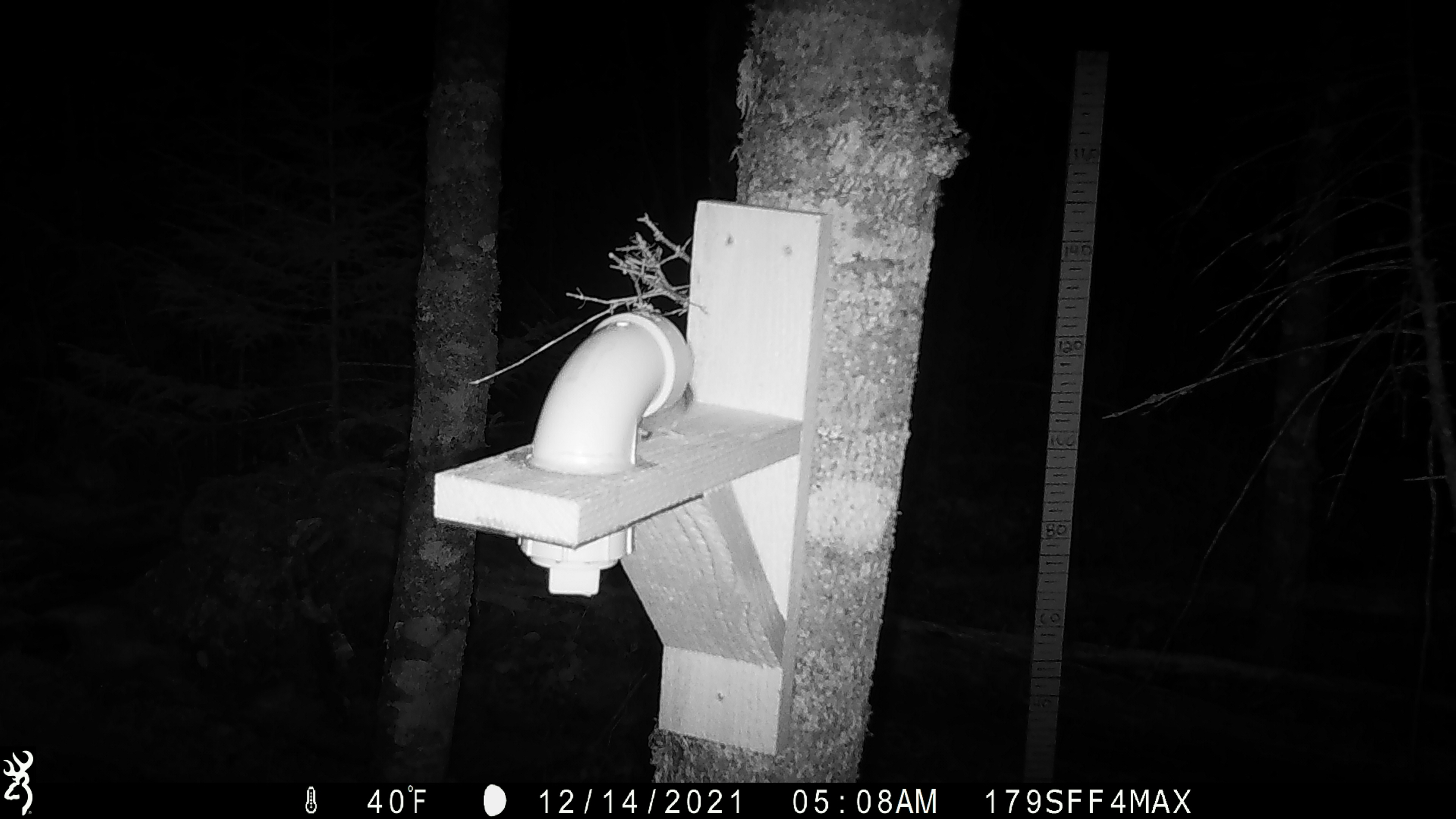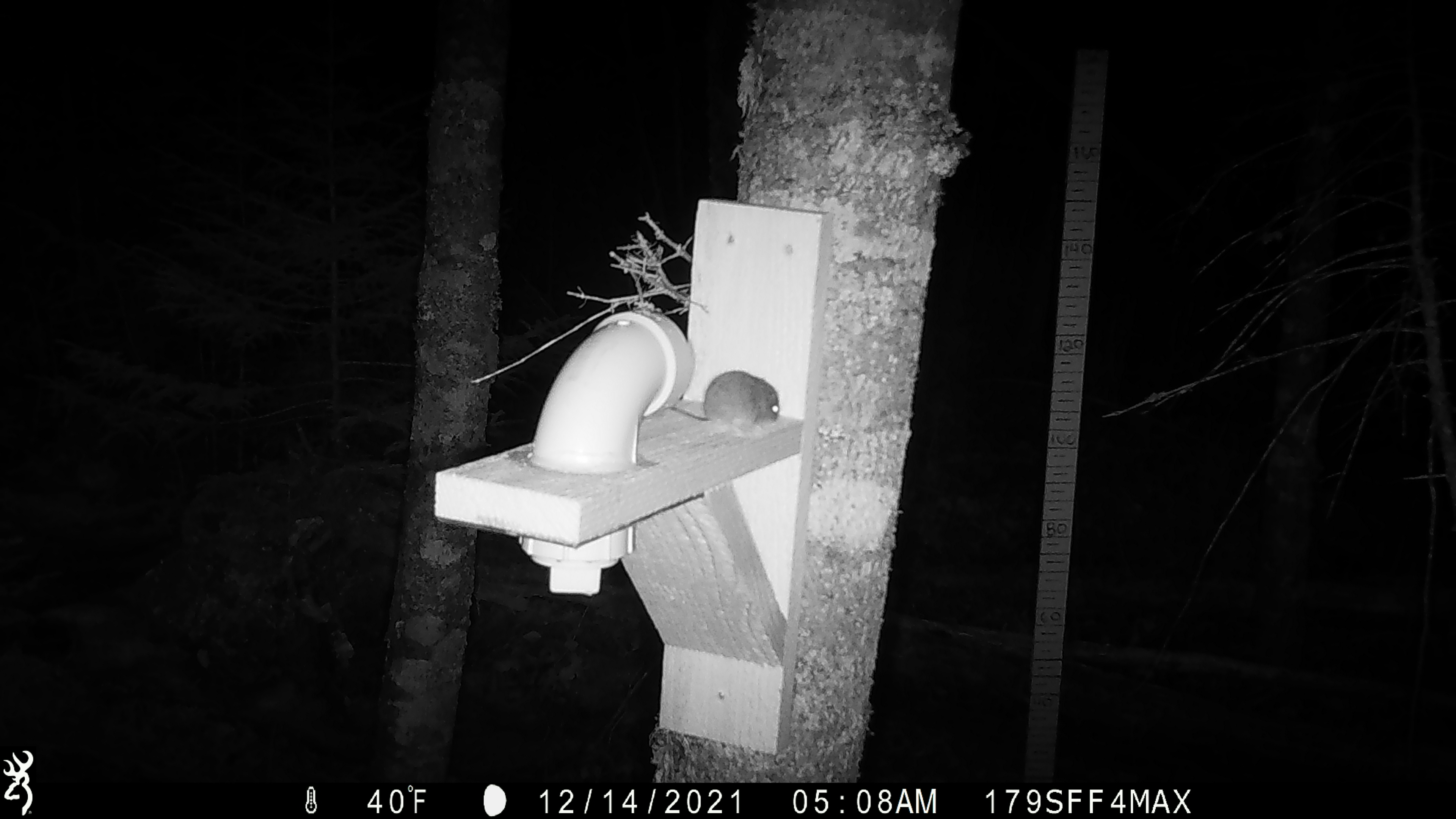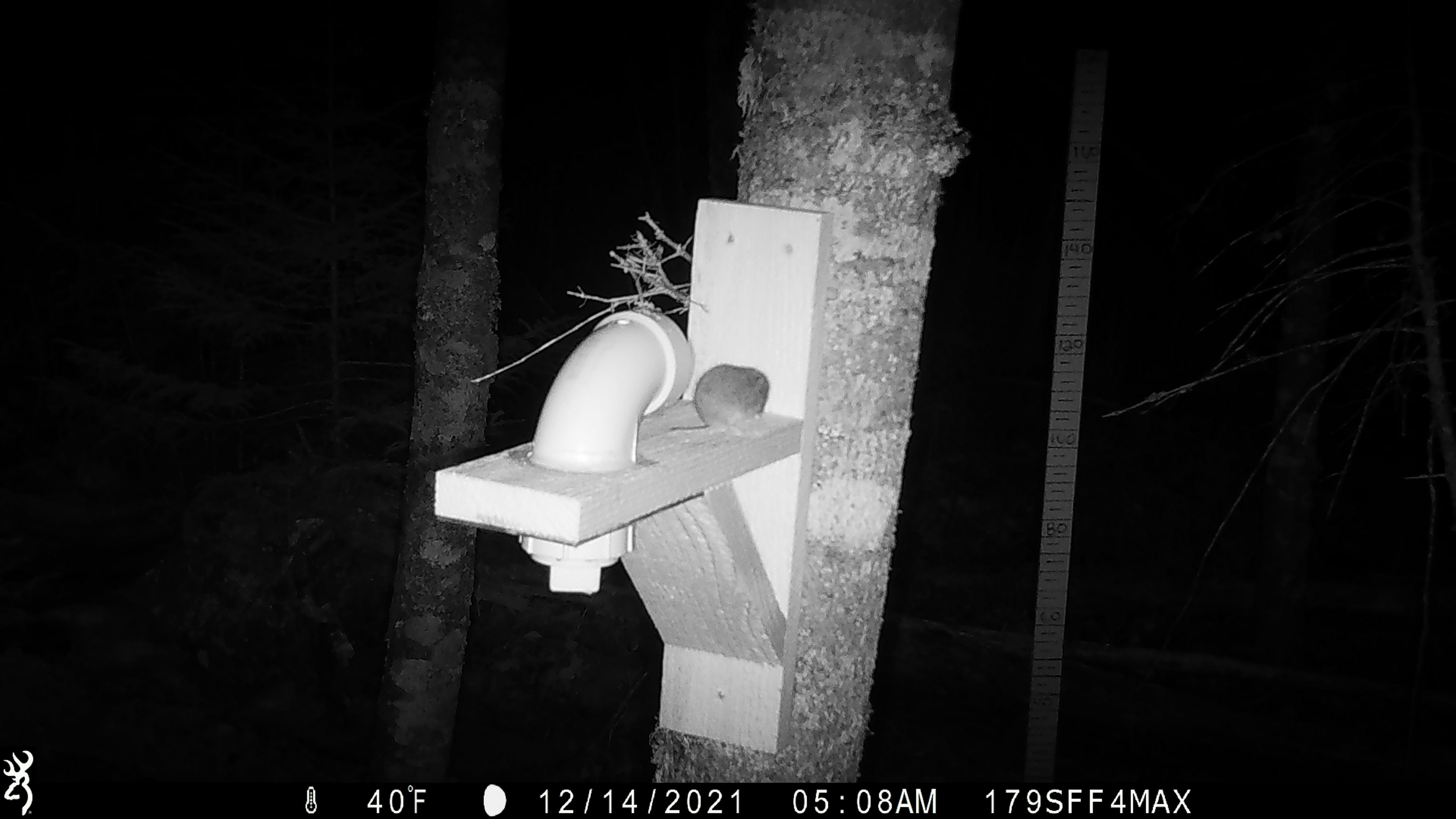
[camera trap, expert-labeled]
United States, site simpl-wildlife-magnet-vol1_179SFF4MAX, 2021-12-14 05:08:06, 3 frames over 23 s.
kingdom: Animalia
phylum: Chordata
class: Mammalia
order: Rodentia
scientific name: Rodentia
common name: mouse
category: mouse sp.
Mouse sp. (mouse) (Rodentia).